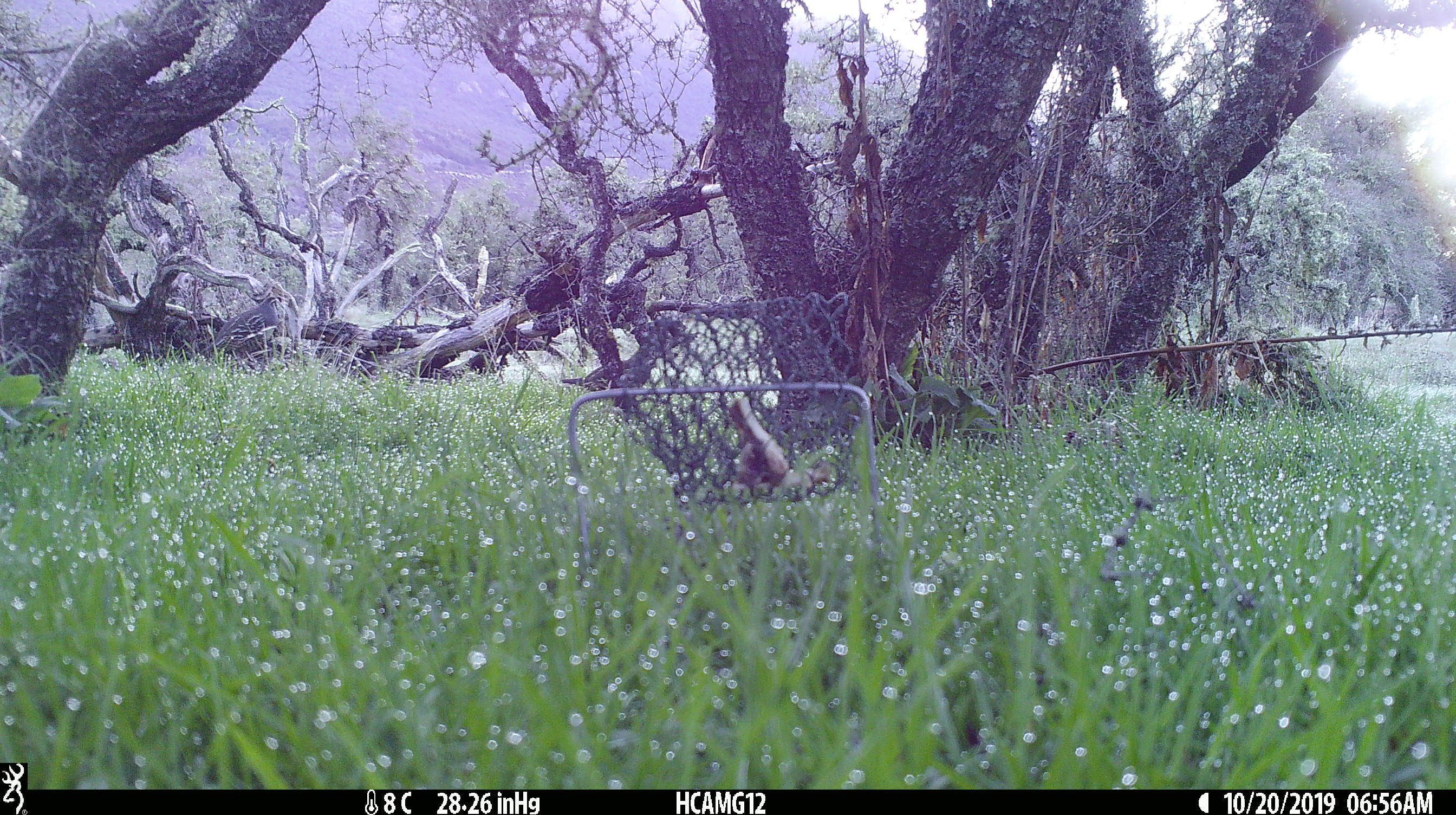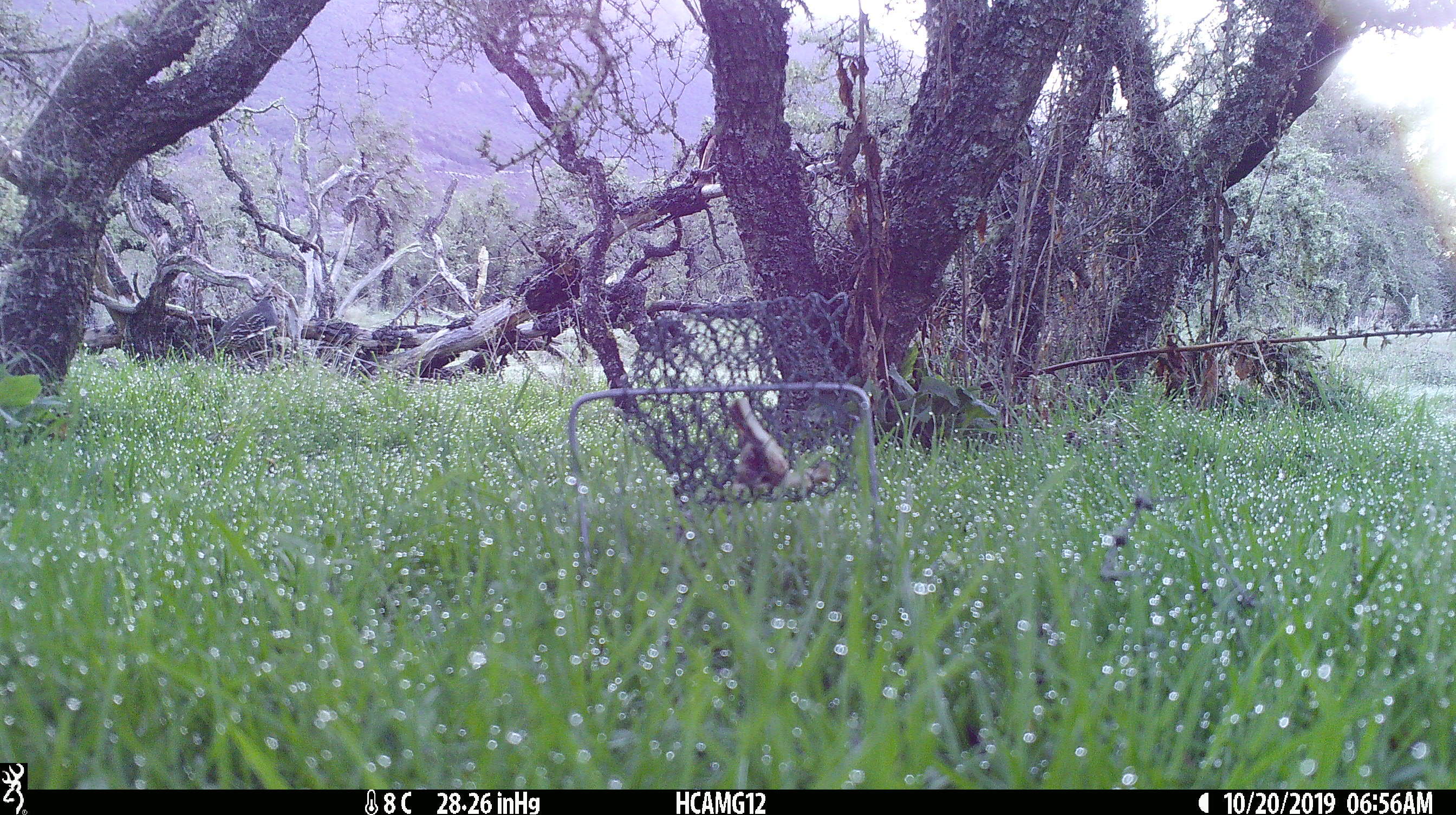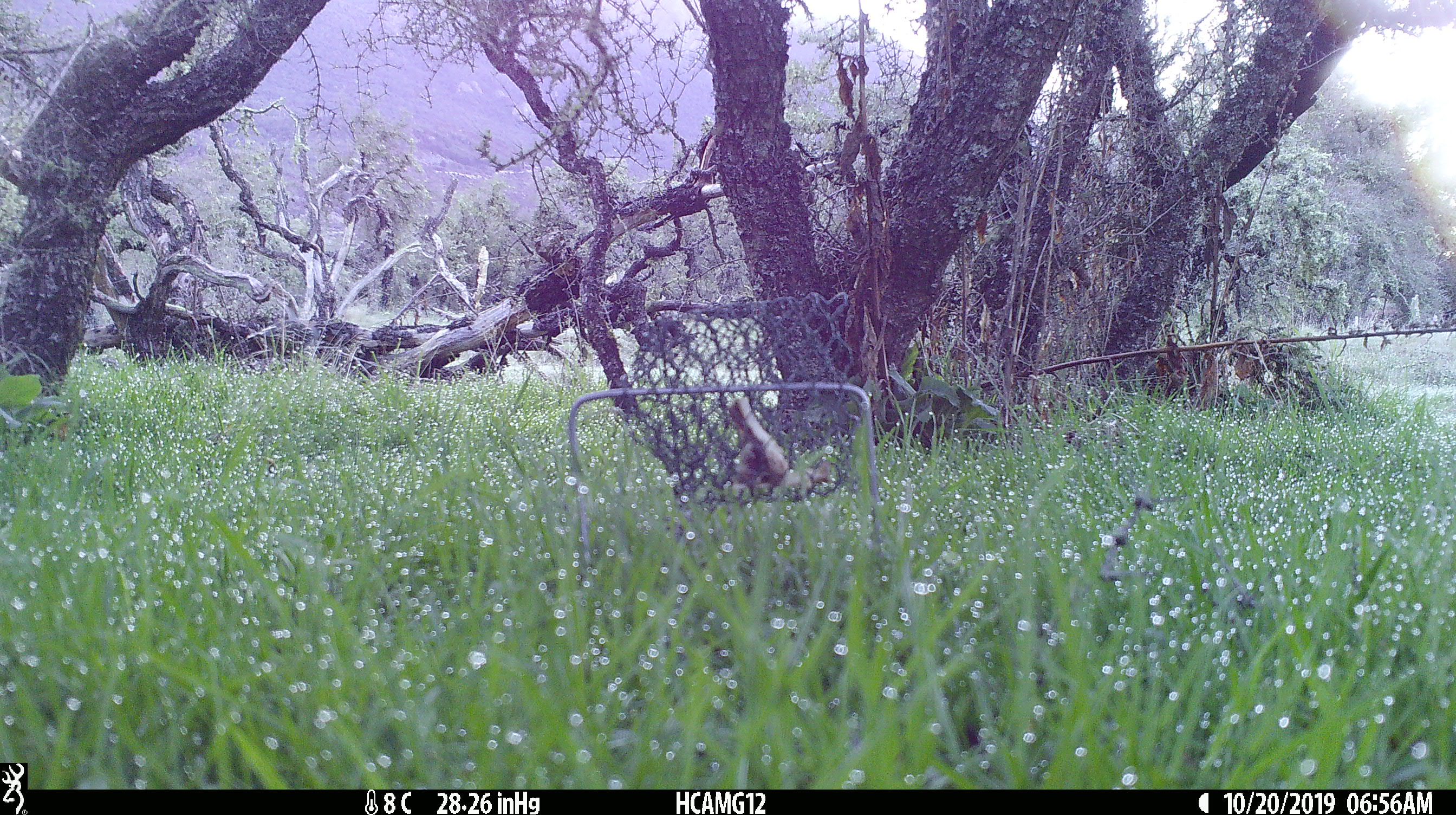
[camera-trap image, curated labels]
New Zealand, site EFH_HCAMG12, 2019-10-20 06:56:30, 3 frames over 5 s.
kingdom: Animalia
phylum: Chordata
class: Aves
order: Galliformes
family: Odontophoridae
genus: Callipepla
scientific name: Callipepla californica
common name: california quail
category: quail california